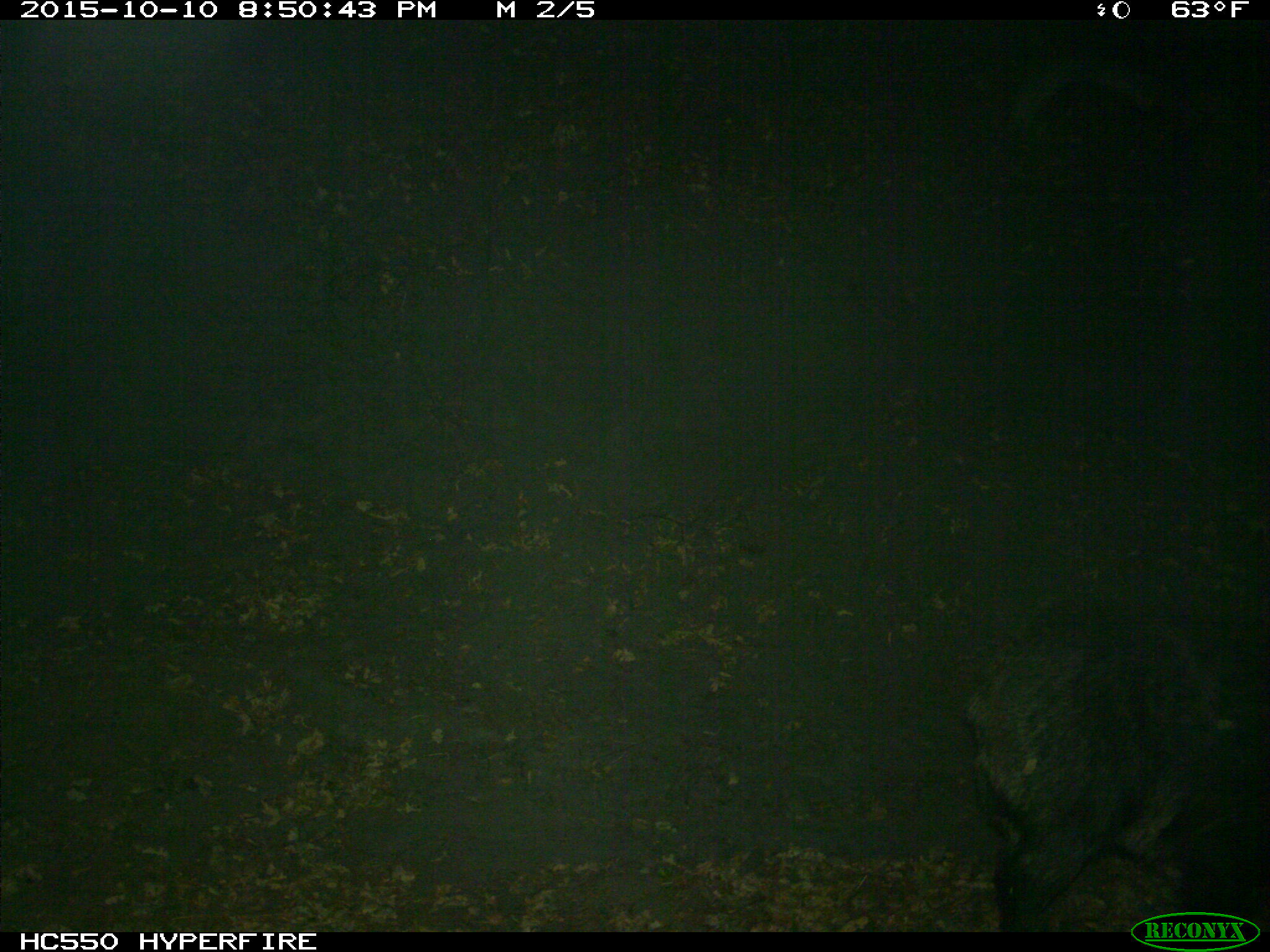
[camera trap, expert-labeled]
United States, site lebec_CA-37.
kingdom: Animalia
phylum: Chordata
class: Mammalia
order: Artiodactyla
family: Suidae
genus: Sus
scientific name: Sus scrofa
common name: wild boar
Sus scrofa (wild boar).